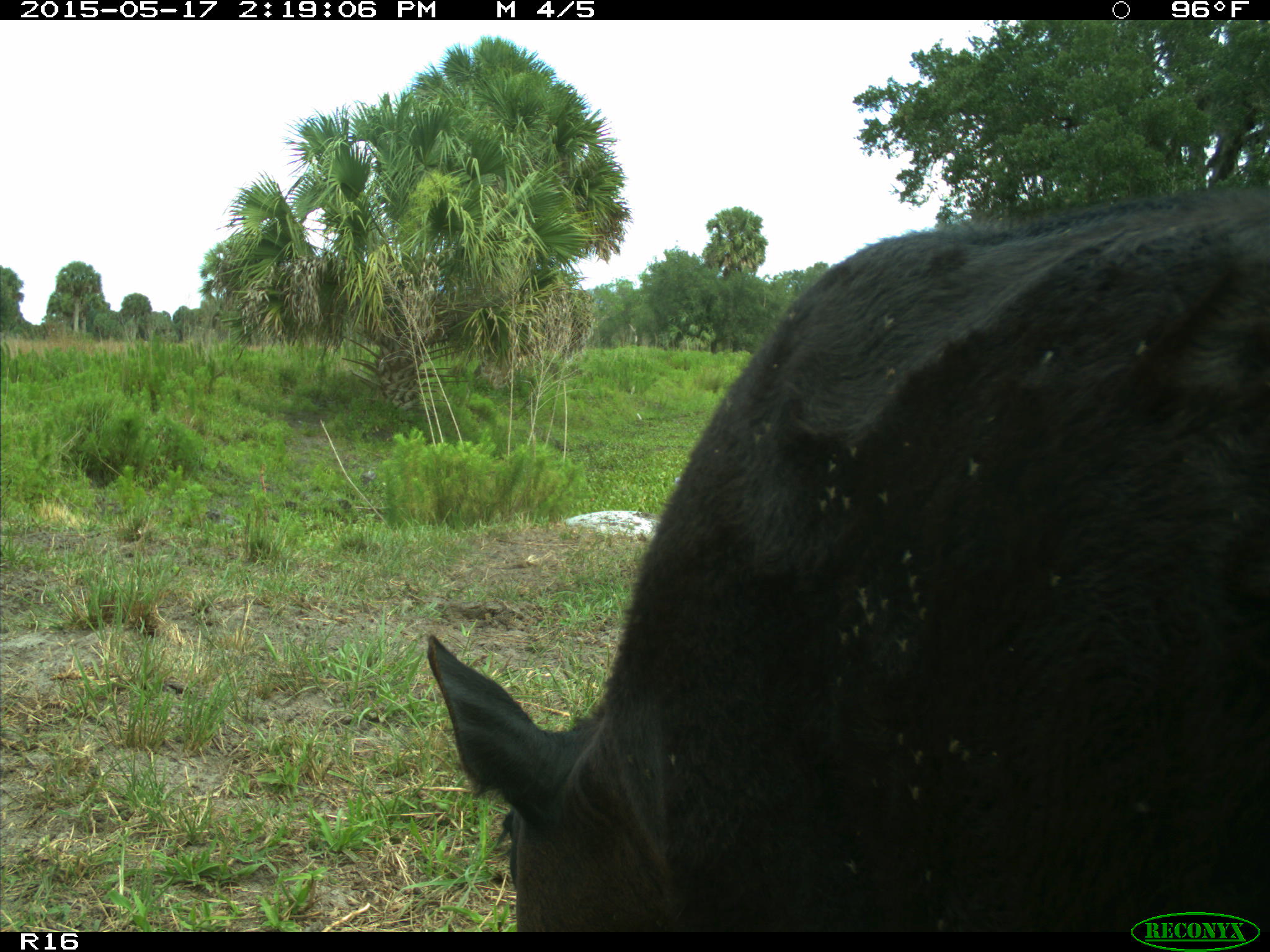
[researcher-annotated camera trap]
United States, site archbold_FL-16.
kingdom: Animalia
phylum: Chordata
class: Mammalia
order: Artiodactyla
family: Bovidae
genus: Bos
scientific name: Bos taurus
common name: domestic cow